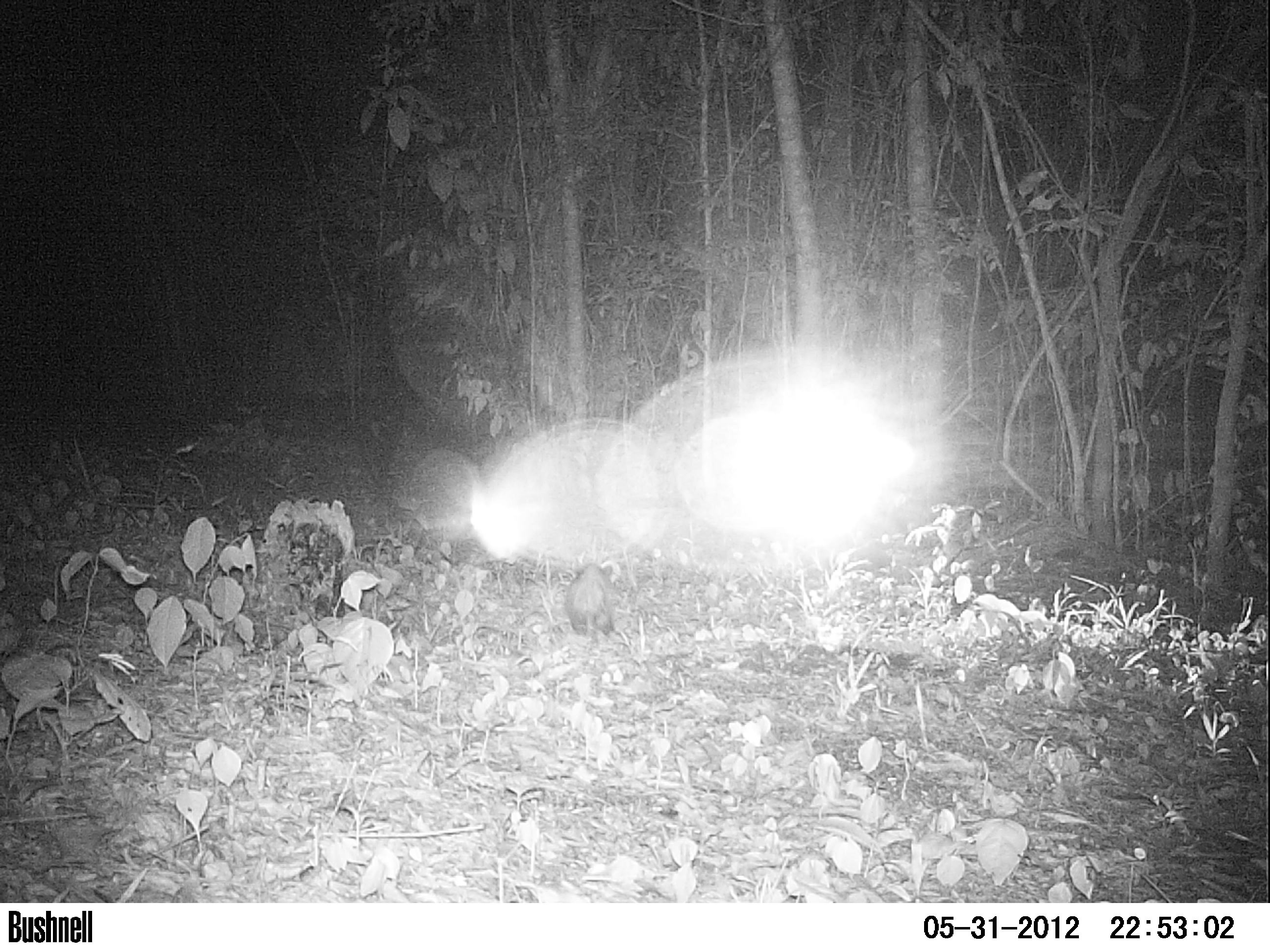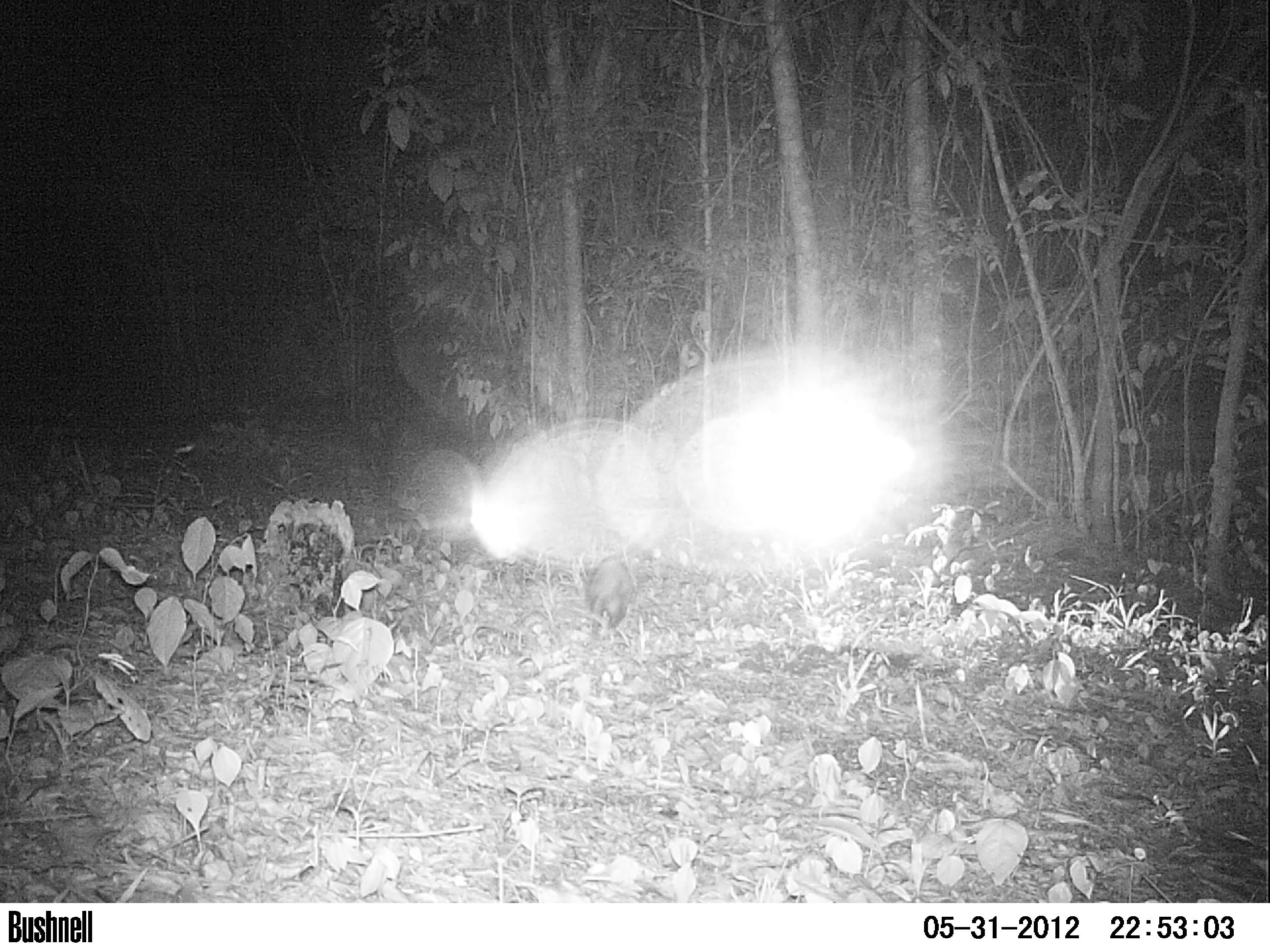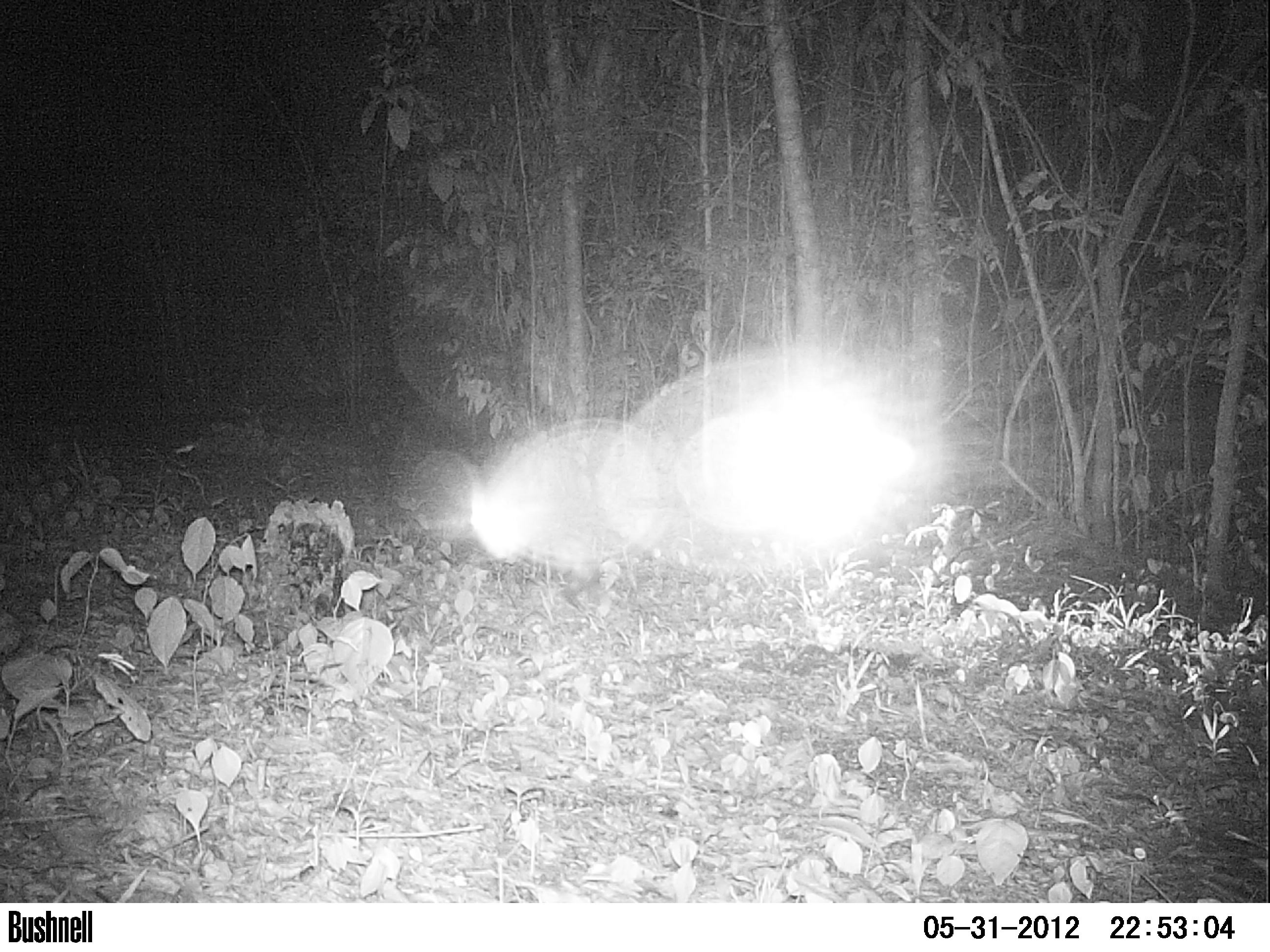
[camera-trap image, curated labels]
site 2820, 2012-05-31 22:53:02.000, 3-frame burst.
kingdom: Animalia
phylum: Chordata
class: Mammalia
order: Didelphimorphia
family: Didelphidae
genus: Didelphis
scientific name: Didelphis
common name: american opossums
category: didelphis sp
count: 1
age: adult